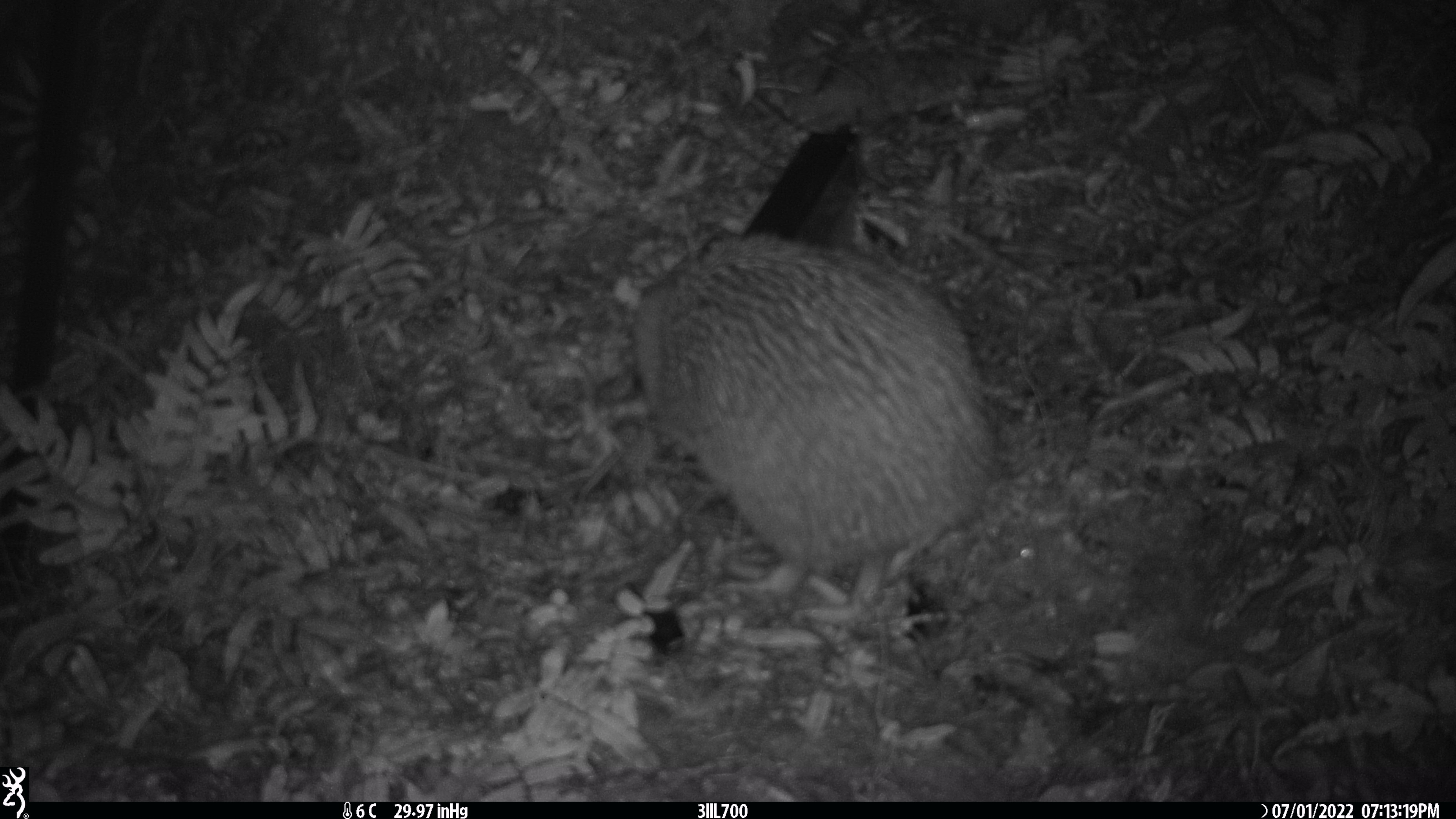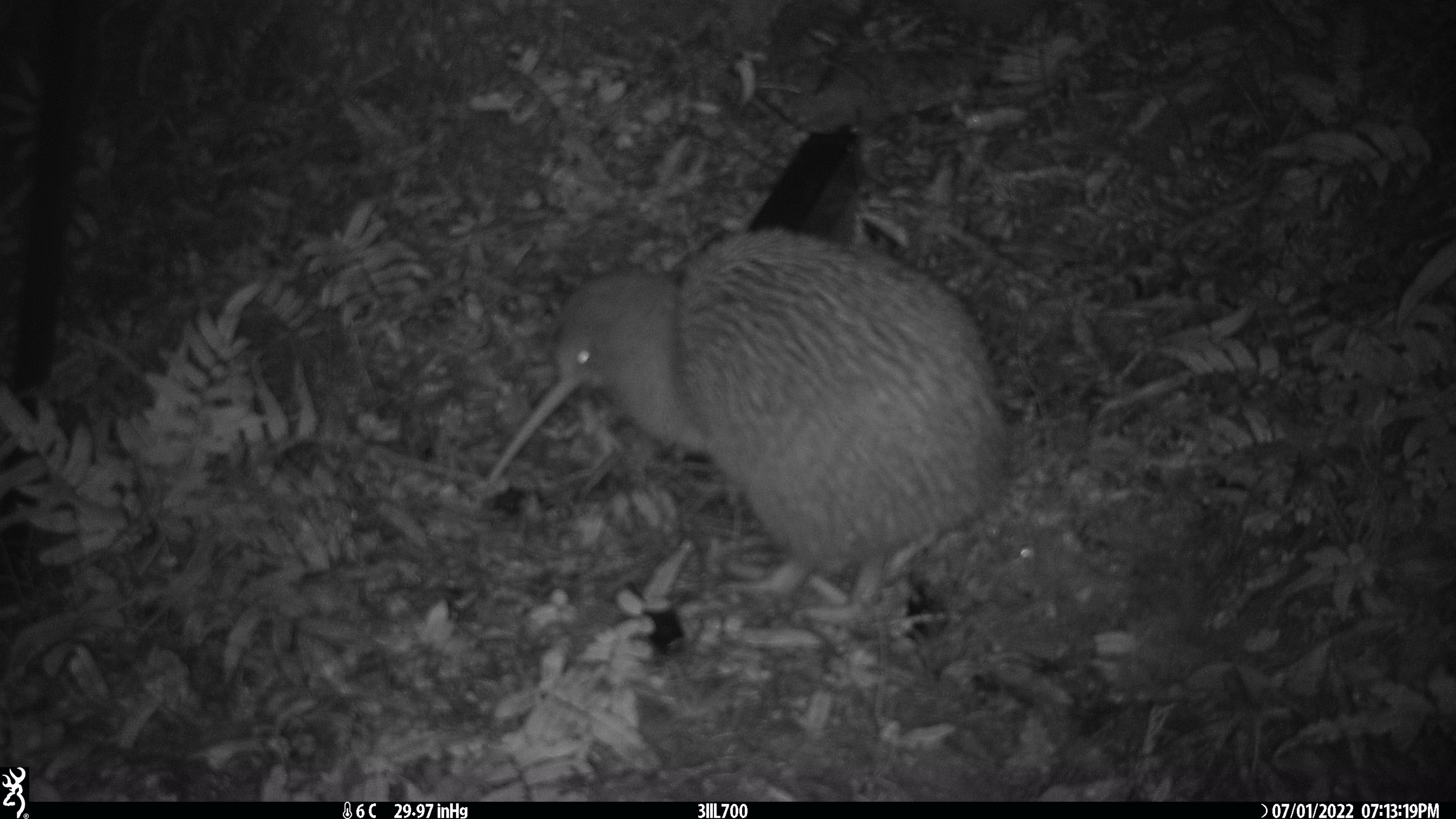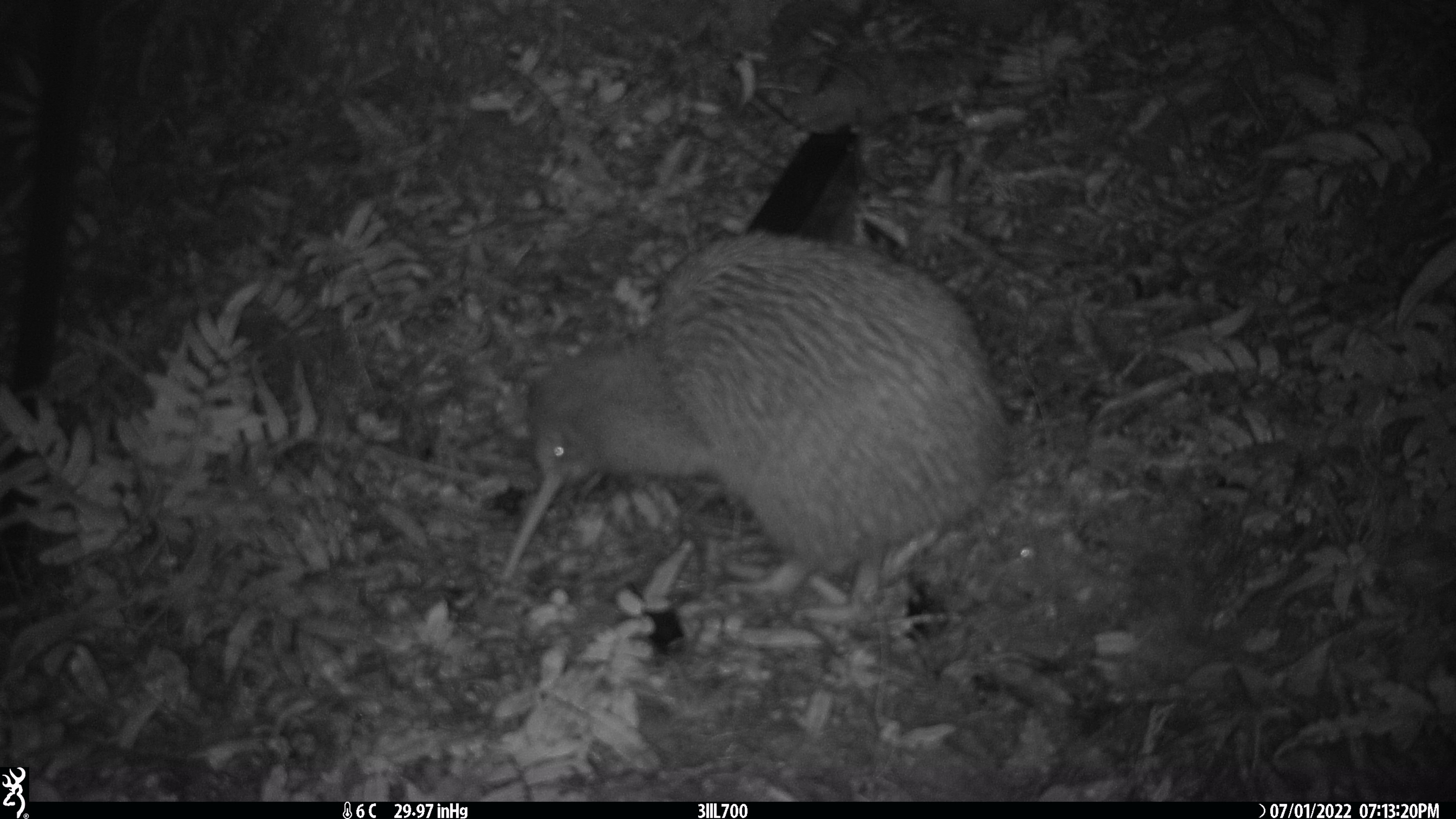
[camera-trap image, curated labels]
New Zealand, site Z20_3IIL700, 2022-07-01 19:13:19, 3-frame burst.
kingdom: Animalia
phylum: Chordata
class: Aves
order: Apterygiformes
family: Apterygidae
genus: Apteryx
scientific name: Apteryx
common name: kiwi